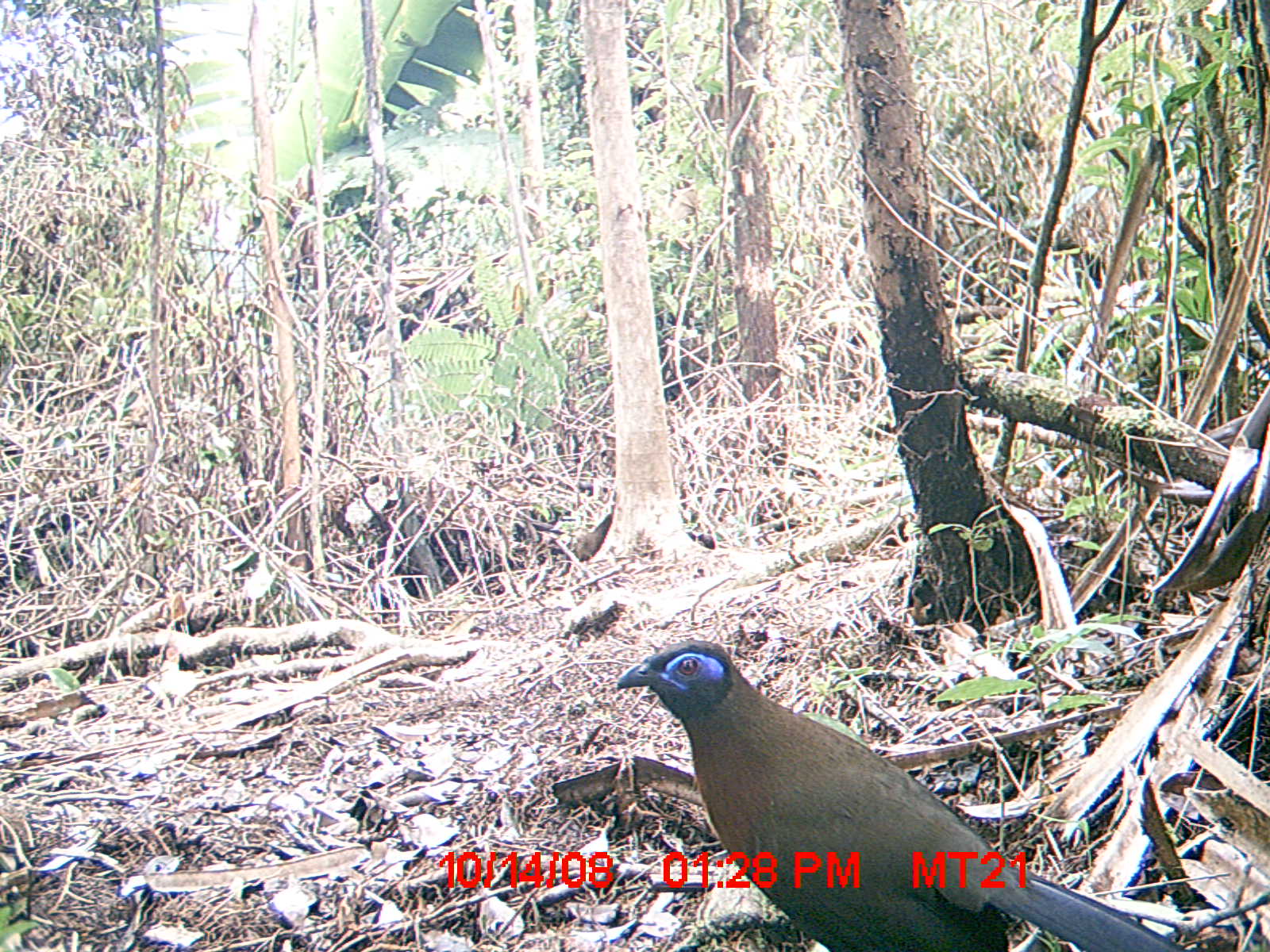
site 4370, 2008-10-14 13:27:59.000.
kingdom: Animalia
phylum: Chordata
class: Aves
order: Cuculiformes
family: Cuculidae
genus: Coua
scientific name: Coua serriana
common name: red-breasted coua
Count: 1.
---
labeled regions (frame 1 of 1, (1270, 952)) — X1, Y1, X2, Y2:
coua serriana: 613, 635, 1188, 948